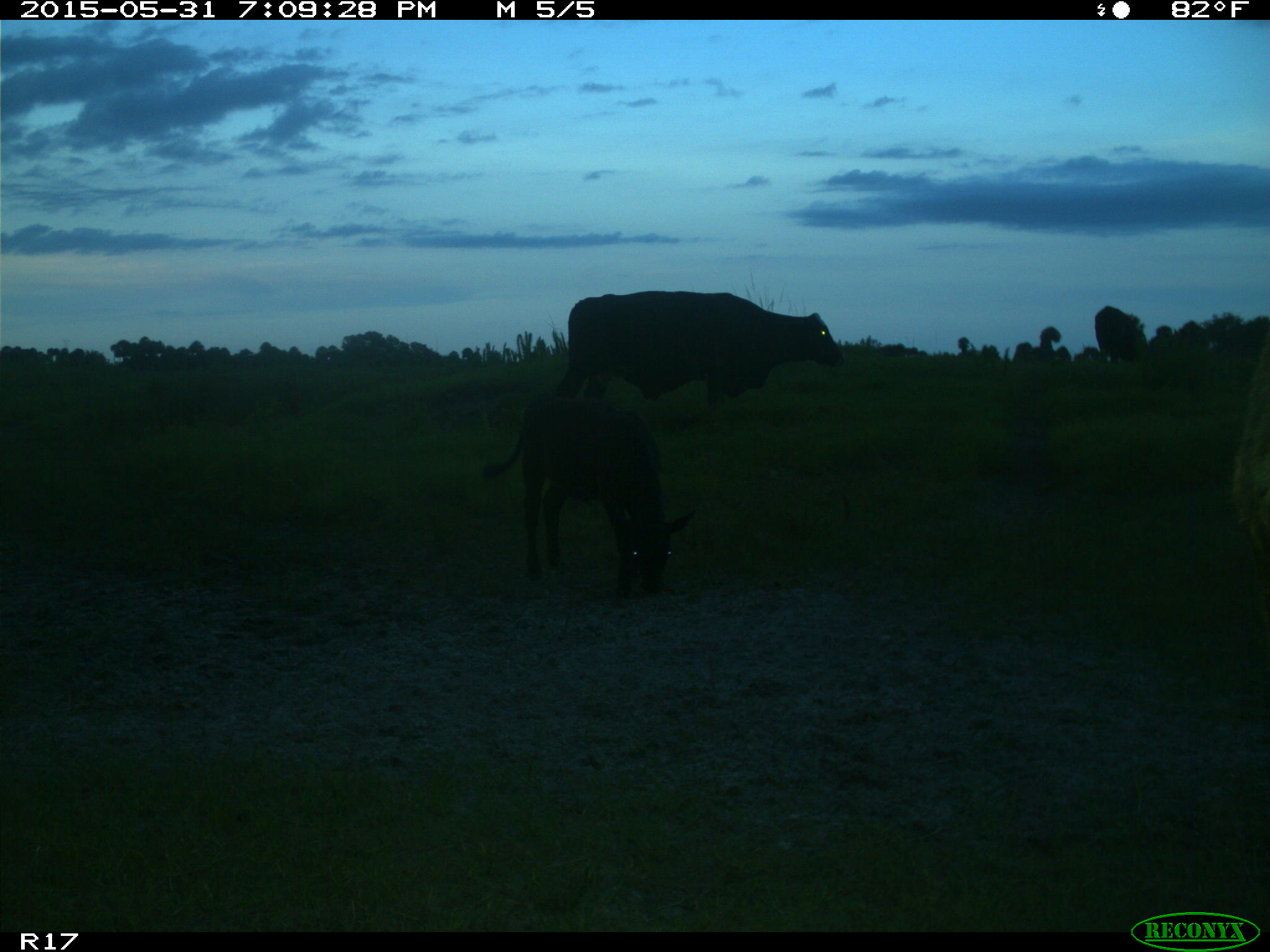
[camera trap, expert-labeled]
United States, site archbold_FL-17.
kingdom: Animalia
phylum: Chordata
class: Mammalia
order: Artiodactyla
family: Bovidae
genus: Bos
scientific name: Bos taurus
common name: domestic cow